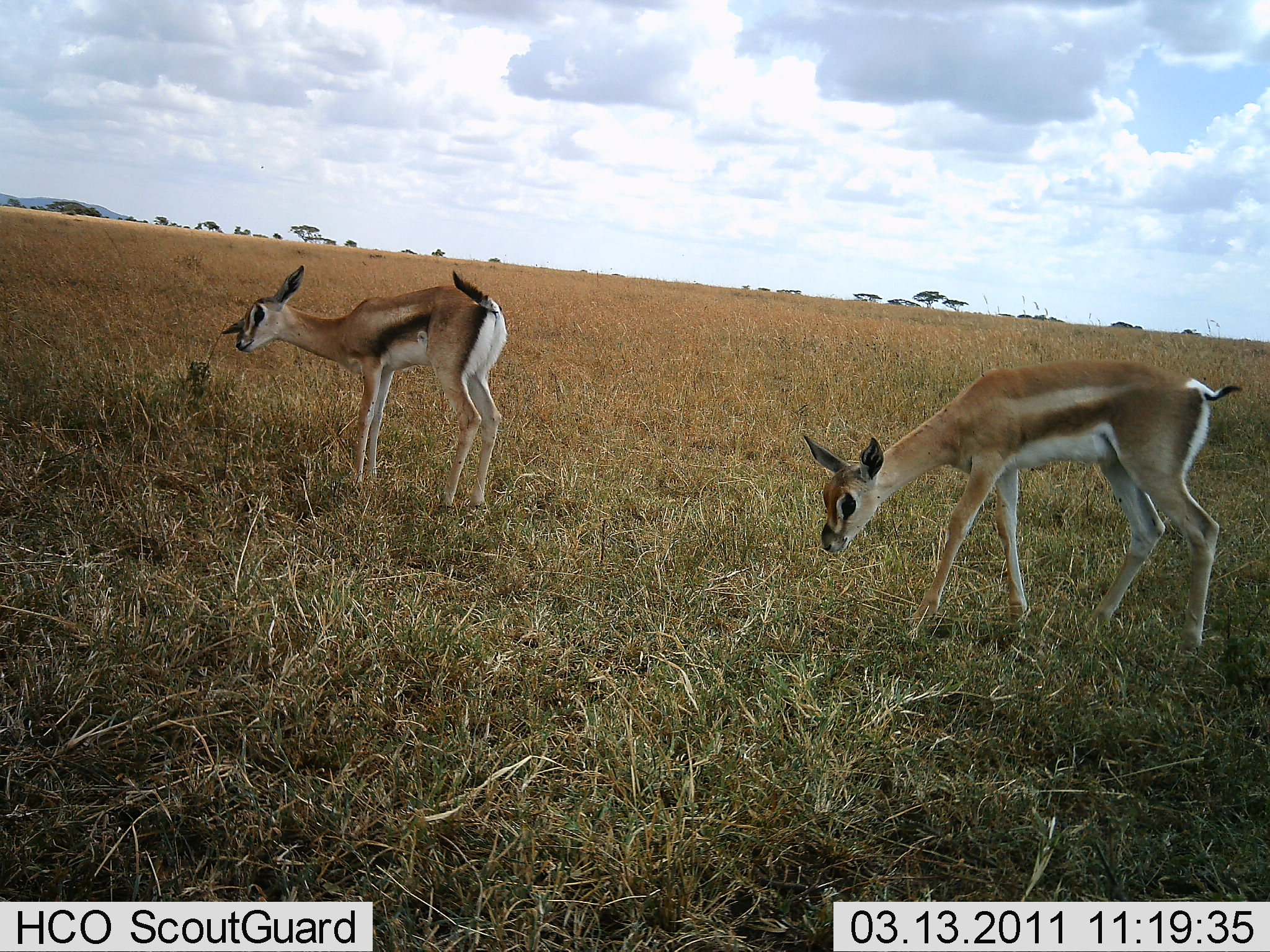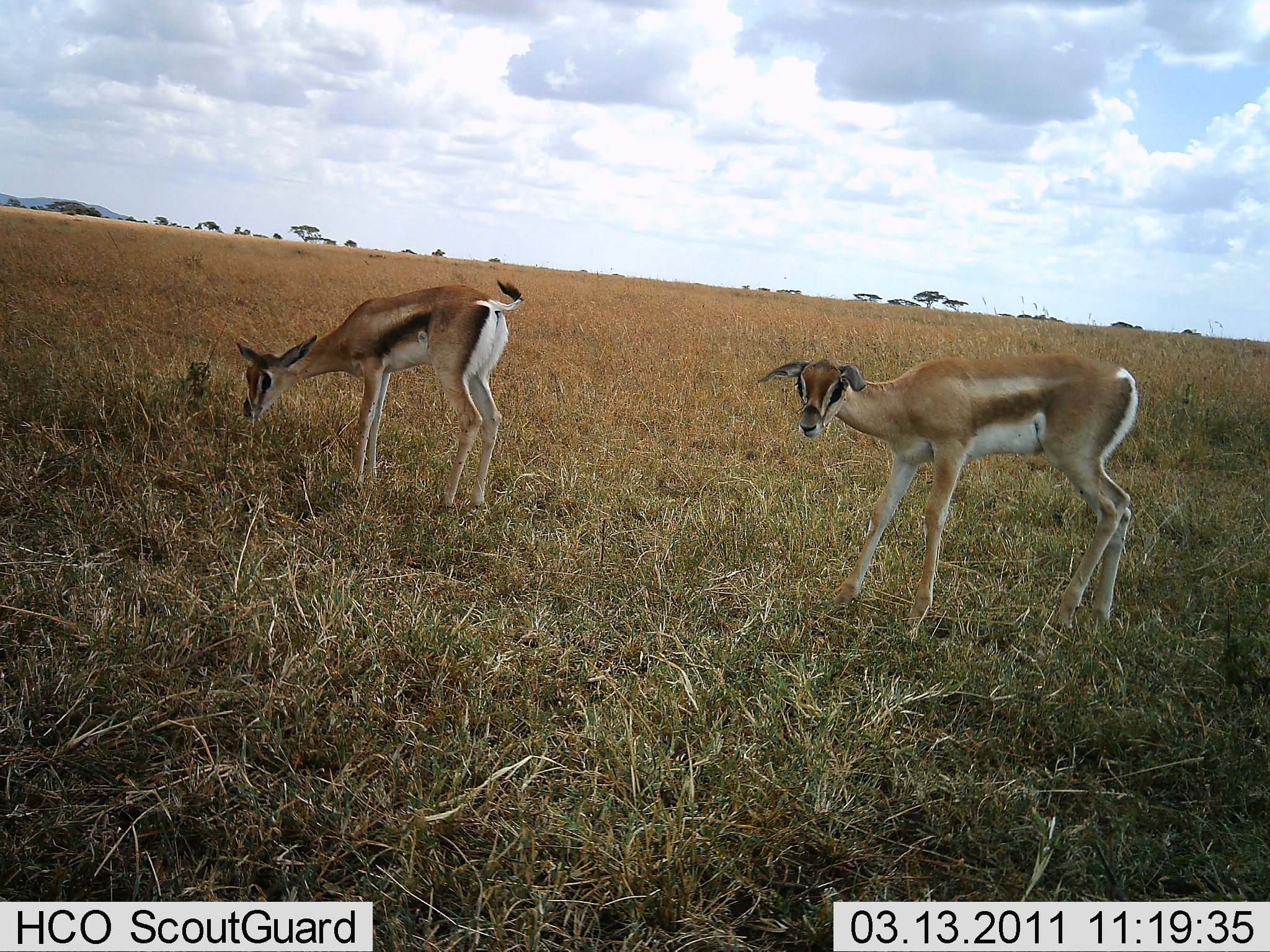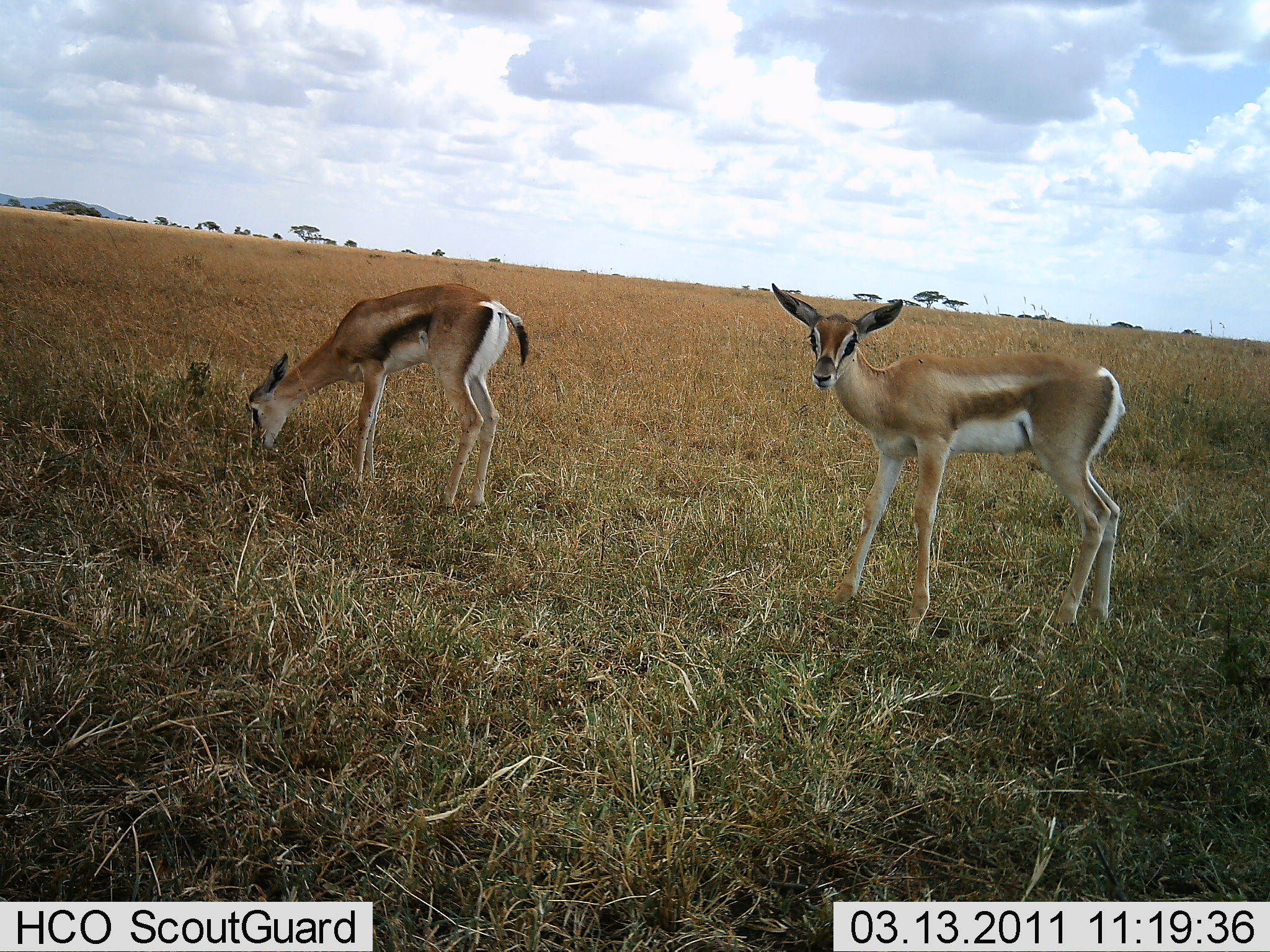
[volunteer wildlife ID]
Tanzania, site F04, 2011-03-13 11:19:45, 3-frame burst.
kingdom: Animalia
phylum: Chordata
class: Mammalia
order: Artiodactyla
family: Bovidae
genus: Eudorcas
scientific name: Eudorcas thomsonii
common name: thomson's gazelle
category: gazellethomsons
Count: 2.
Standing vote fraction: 54%.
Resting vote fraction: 0%.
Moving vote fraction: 0%.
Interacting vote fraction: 0%.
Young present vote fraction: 23%.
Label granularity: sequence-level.